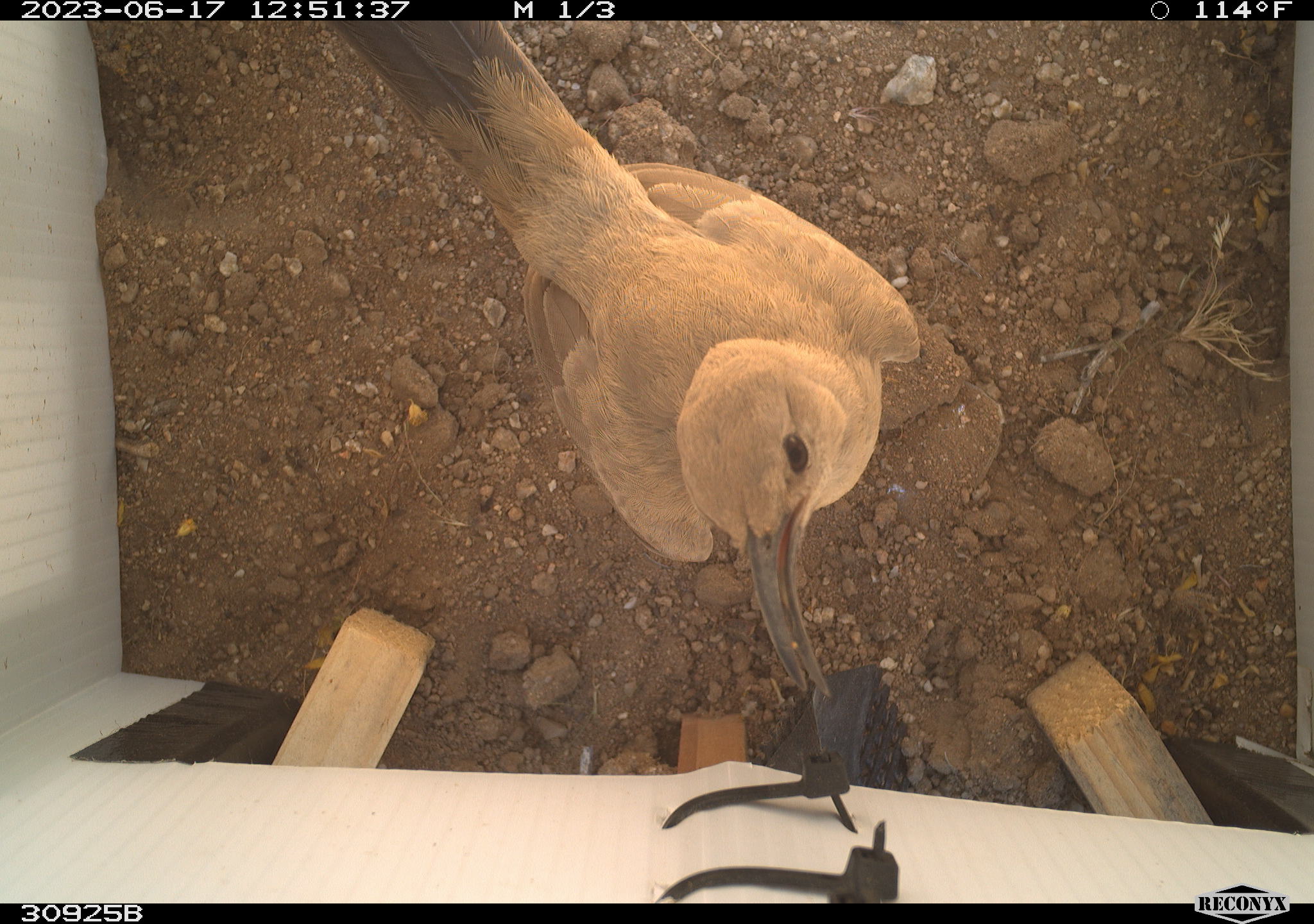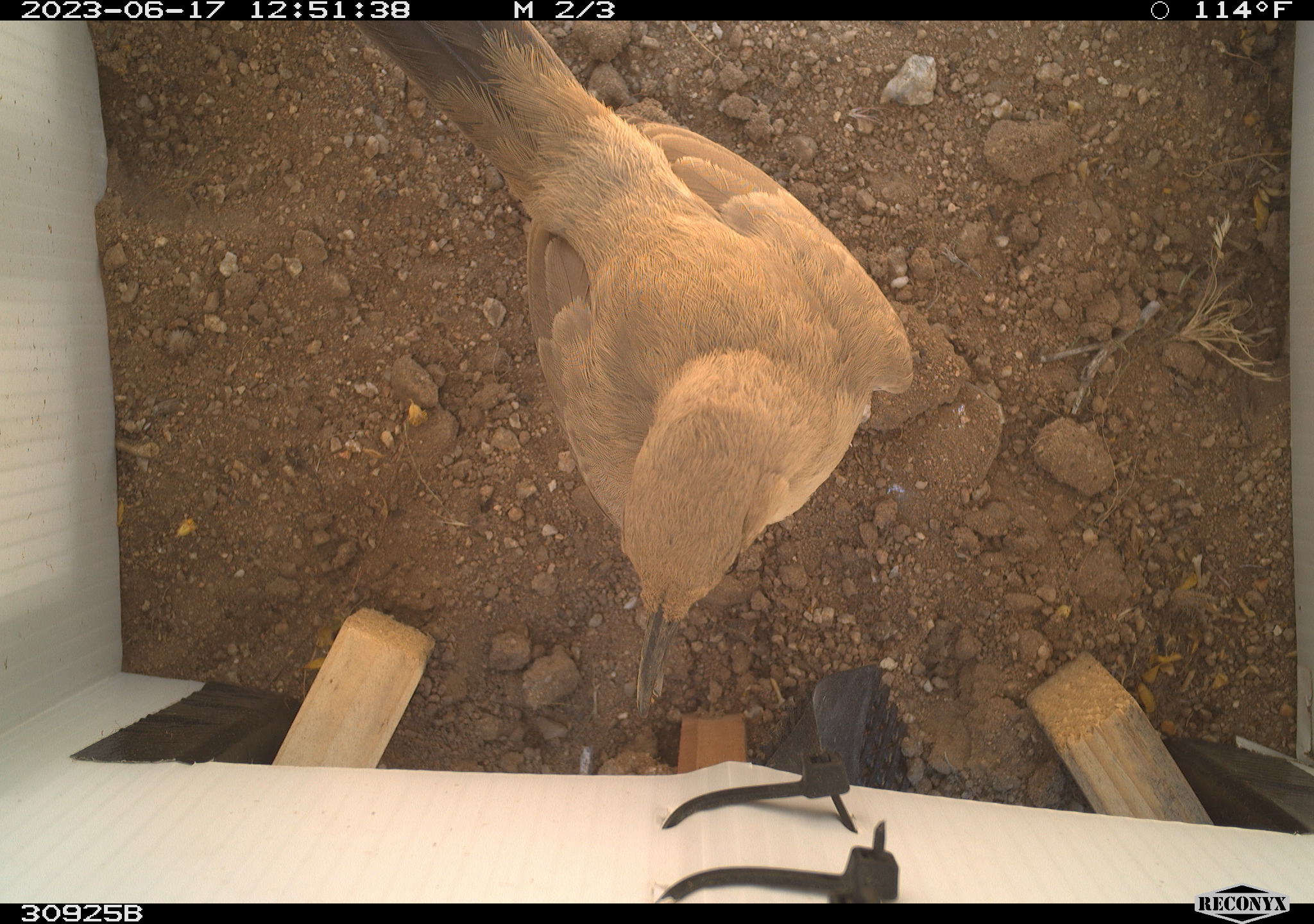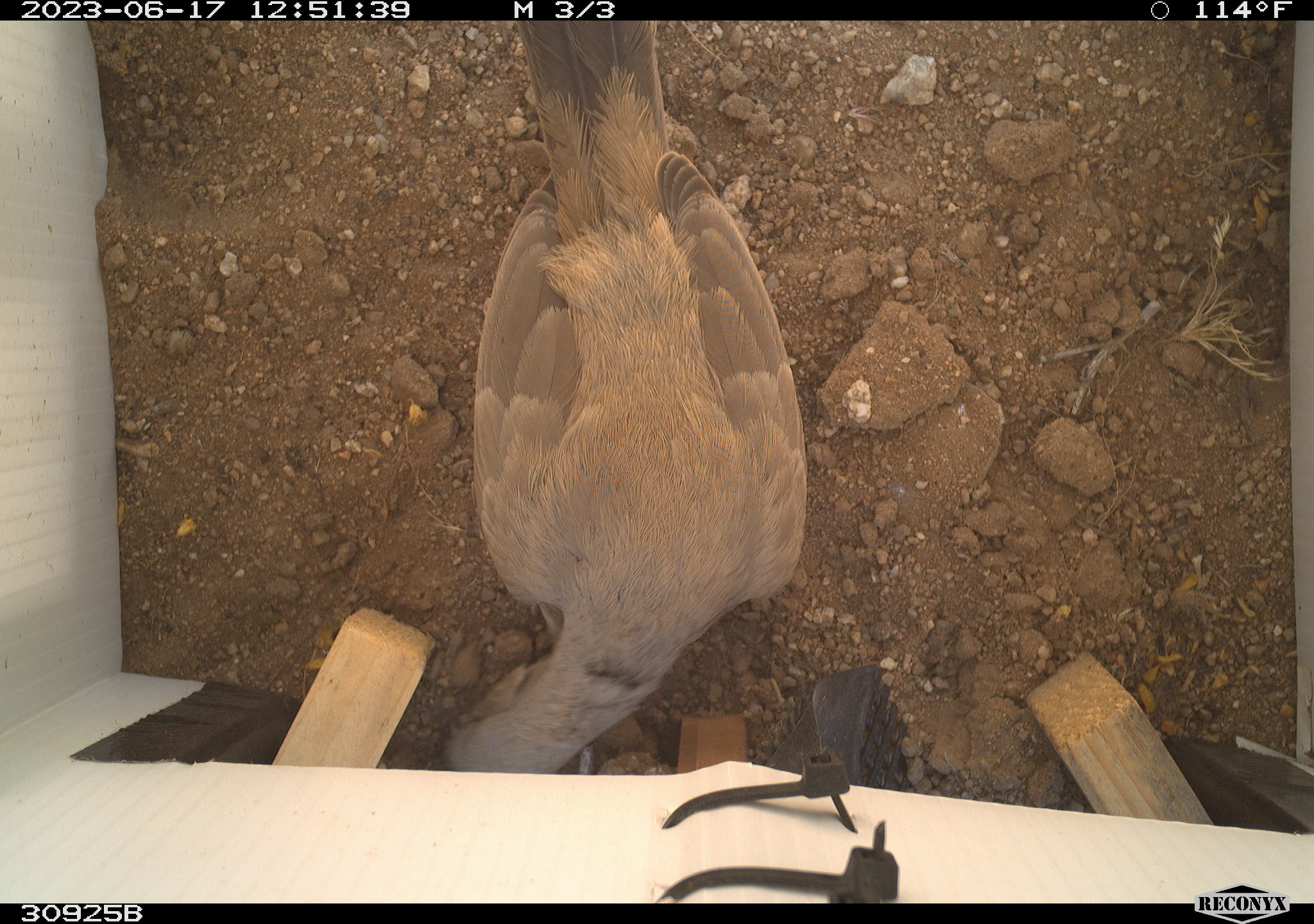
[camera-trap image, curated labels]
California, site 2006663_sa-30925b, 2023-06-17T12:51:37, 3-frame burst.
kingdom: Animalia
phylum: Chordata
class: Aves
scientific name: Aves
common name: bird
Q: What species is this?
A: Bird (Aves).